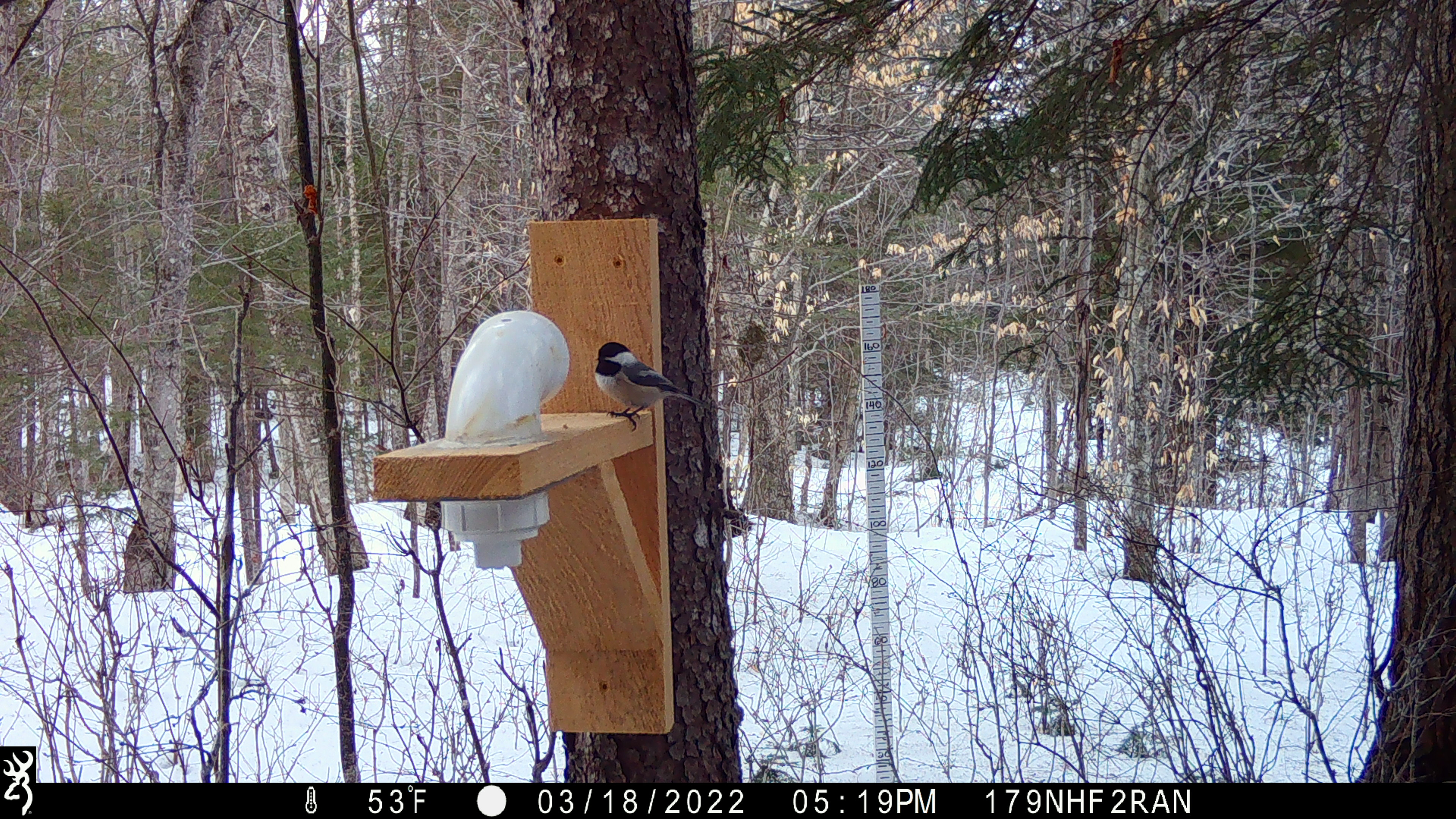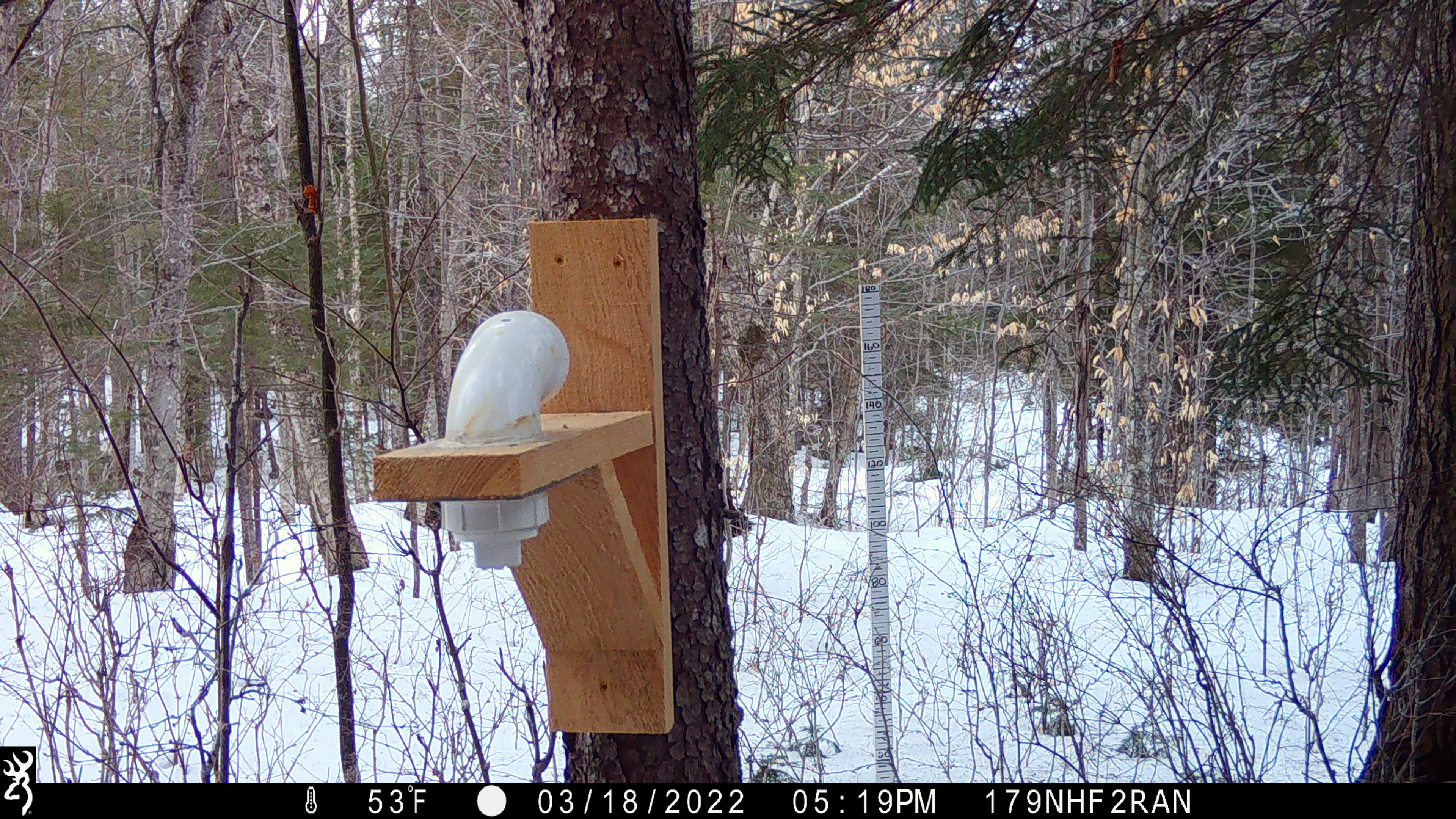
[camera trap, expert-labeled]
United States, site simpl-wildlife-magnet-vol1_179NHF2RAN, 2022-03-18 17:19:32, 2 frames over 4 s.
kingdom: Animalia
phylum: Chordata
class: Aves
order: Passeriformes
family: Paridae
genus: Poecile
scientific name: Poecile atricapillus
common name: black-capped chickadee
Black-capped chickadee (Poecile atricapillus).